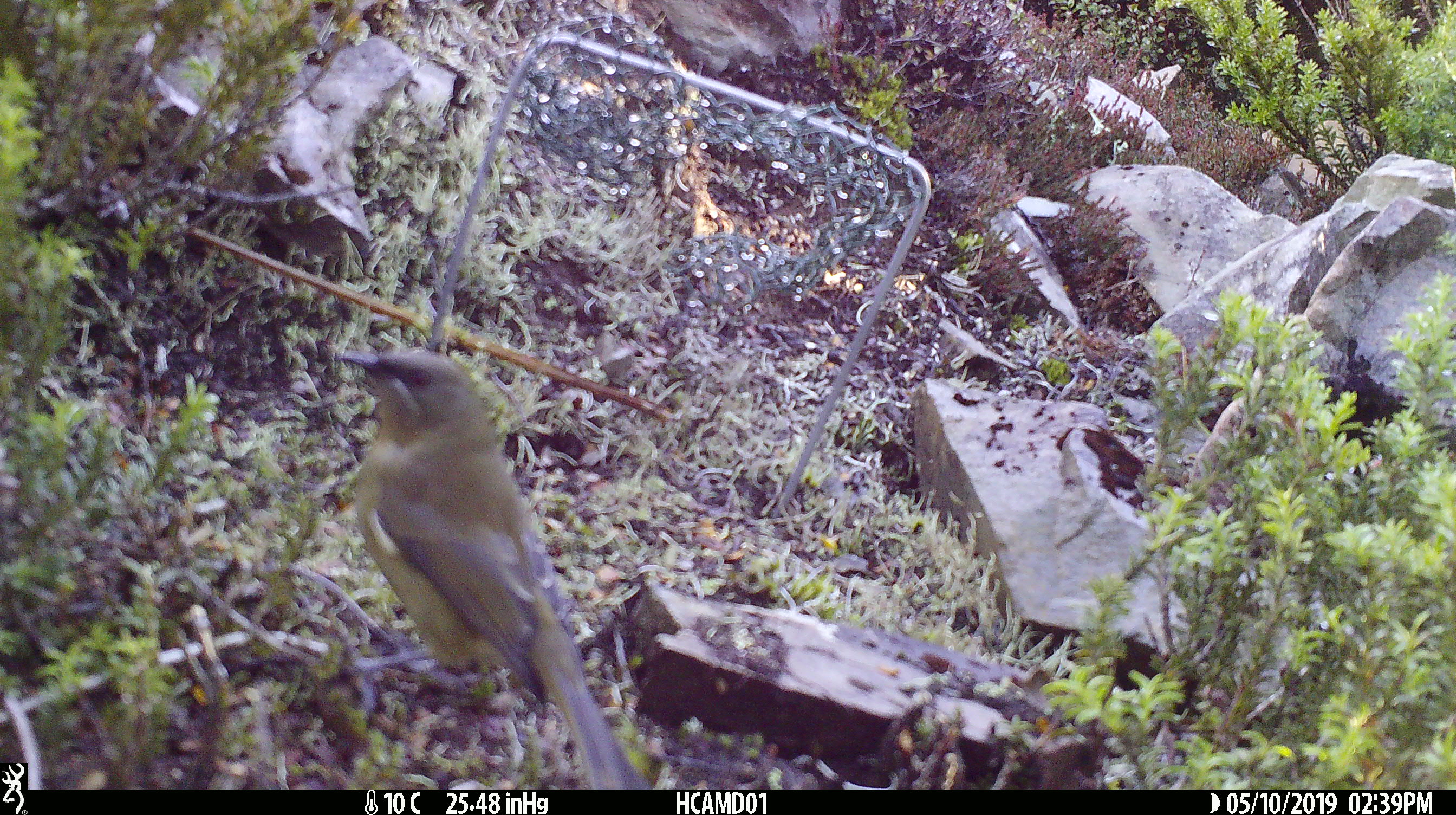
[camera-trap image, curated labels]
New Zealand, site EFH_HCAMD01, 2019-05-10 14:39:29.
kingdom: Animalia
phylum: Chordata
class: Aves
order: Passeriformes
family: Meliphagidae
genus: Anthornis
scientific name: Anthornis melanura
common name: new zealand bellbird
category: bellbird